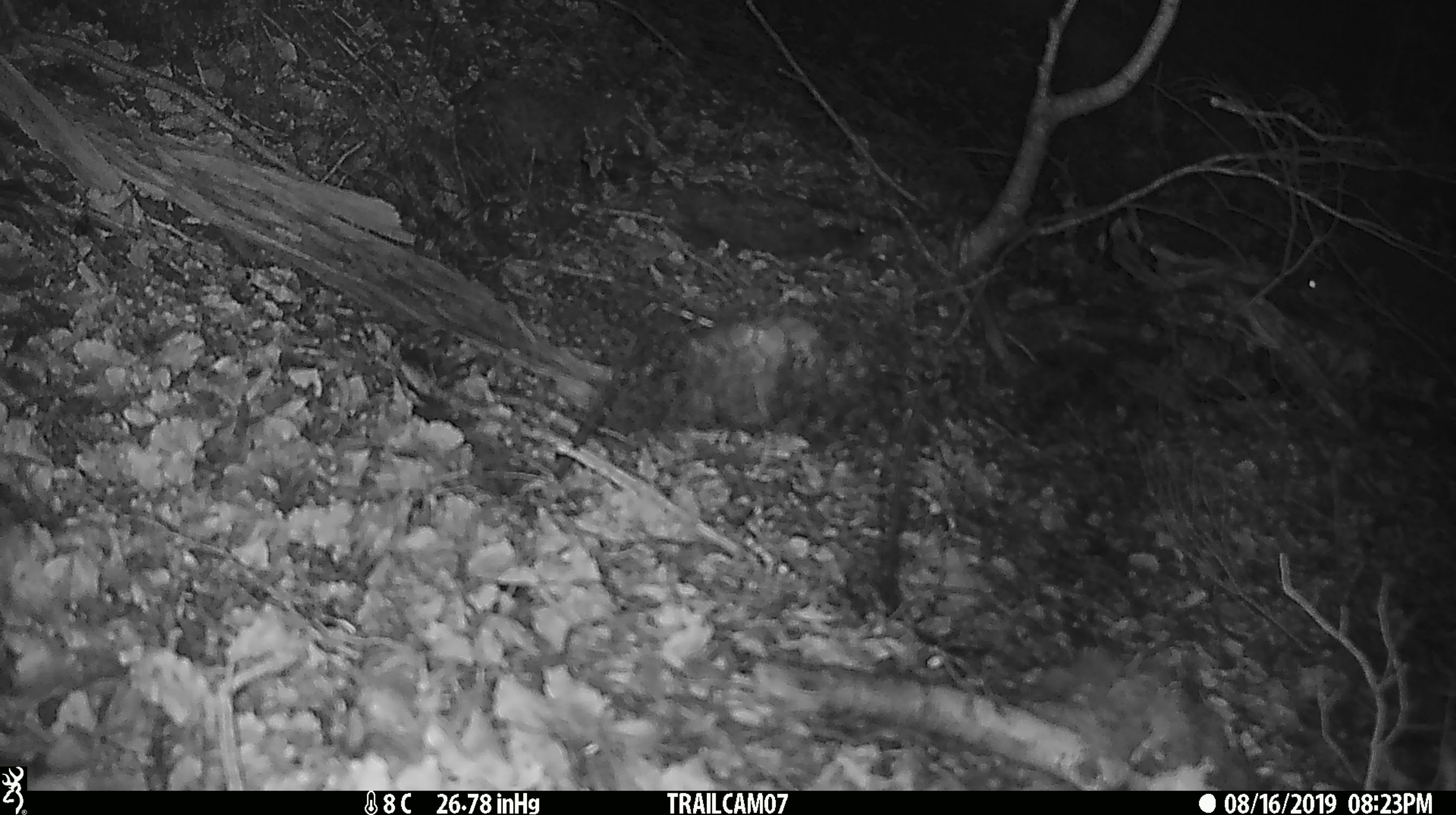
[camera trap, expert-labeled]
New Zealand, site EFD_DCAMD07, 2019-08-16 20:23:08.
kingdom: Animalia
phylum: Chordata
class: Mammalia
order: Rodentia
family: Muridae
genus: Mus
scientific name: Mus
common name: mouse